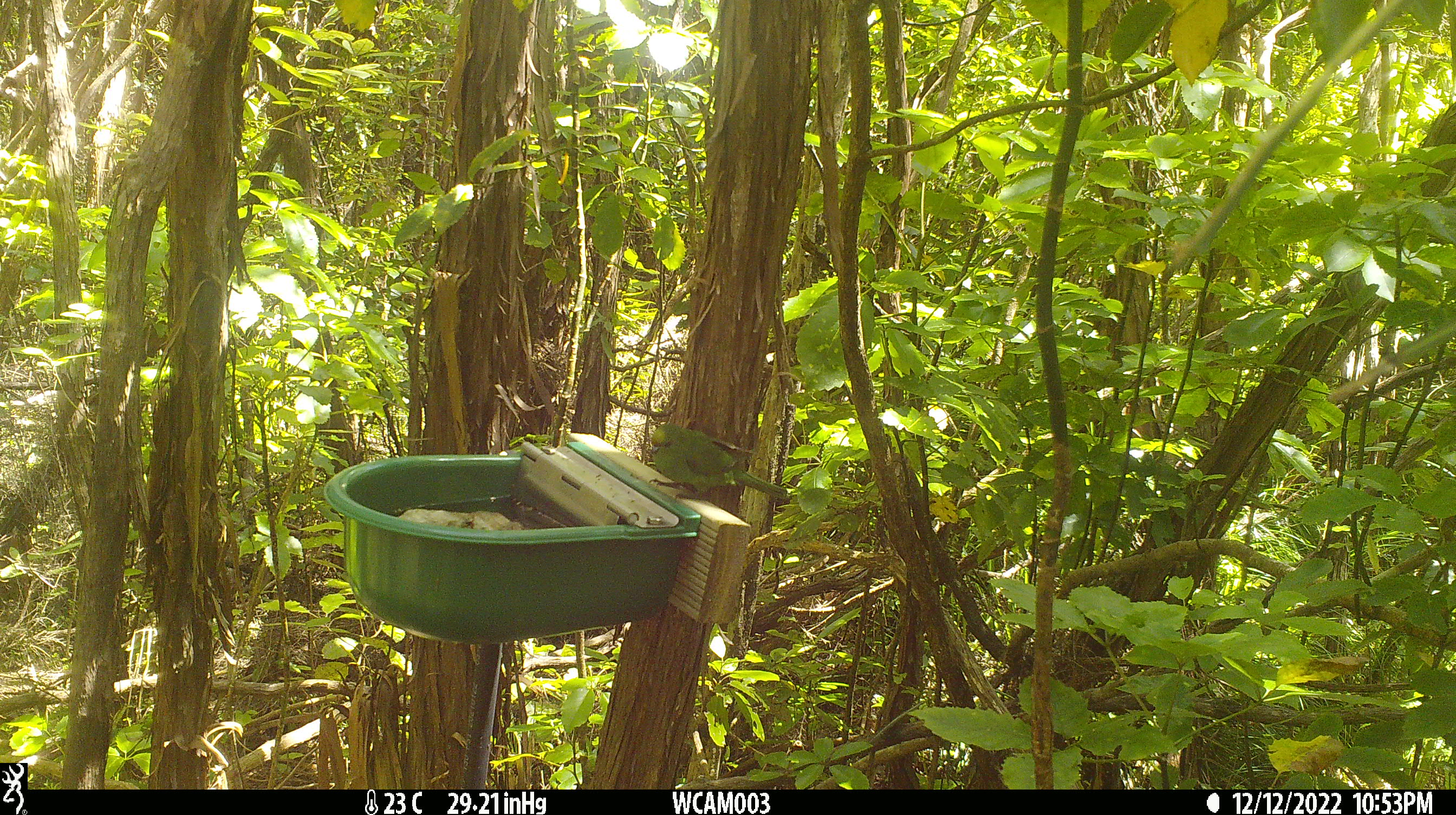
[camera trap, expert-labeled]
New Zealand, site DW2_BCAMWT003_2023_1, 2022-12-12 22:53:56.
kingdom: Animalia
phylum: Chordata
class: Aves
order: Psittaciformes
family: Psittaculidae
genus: Cyanoramphus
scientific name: Cyanoramphus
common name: parakeet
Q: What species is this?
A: Parakeet (Cyanoramphus).